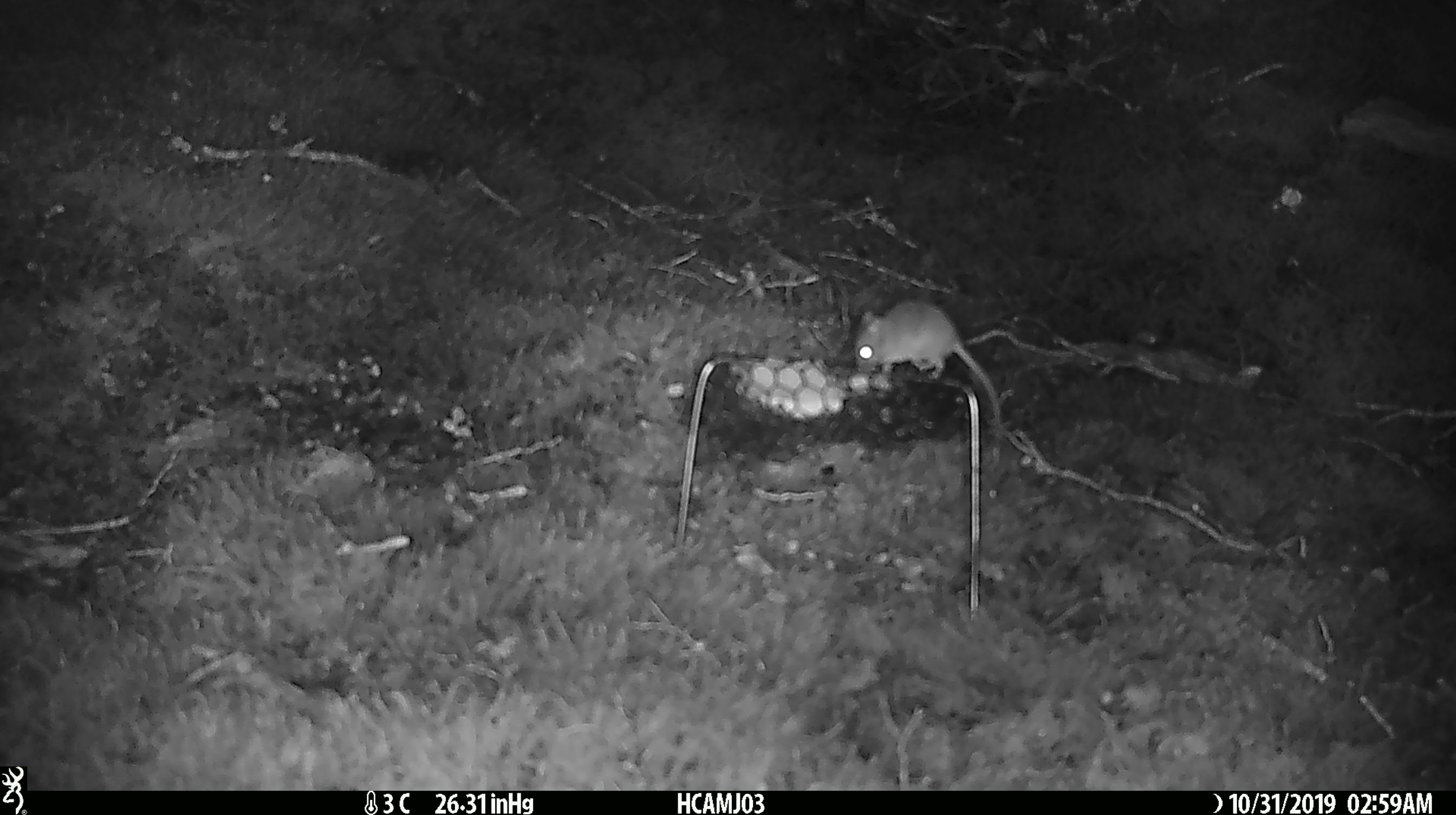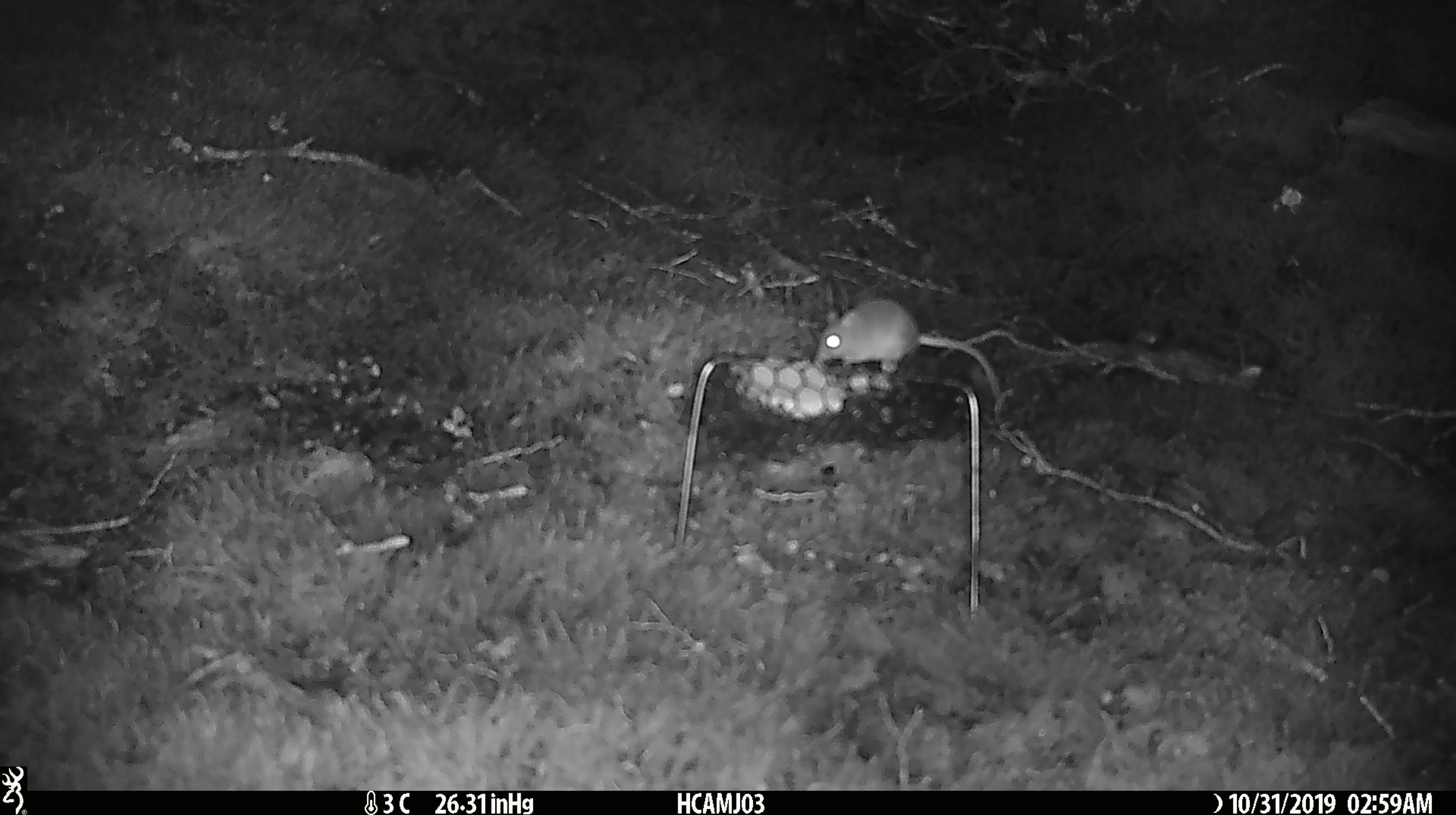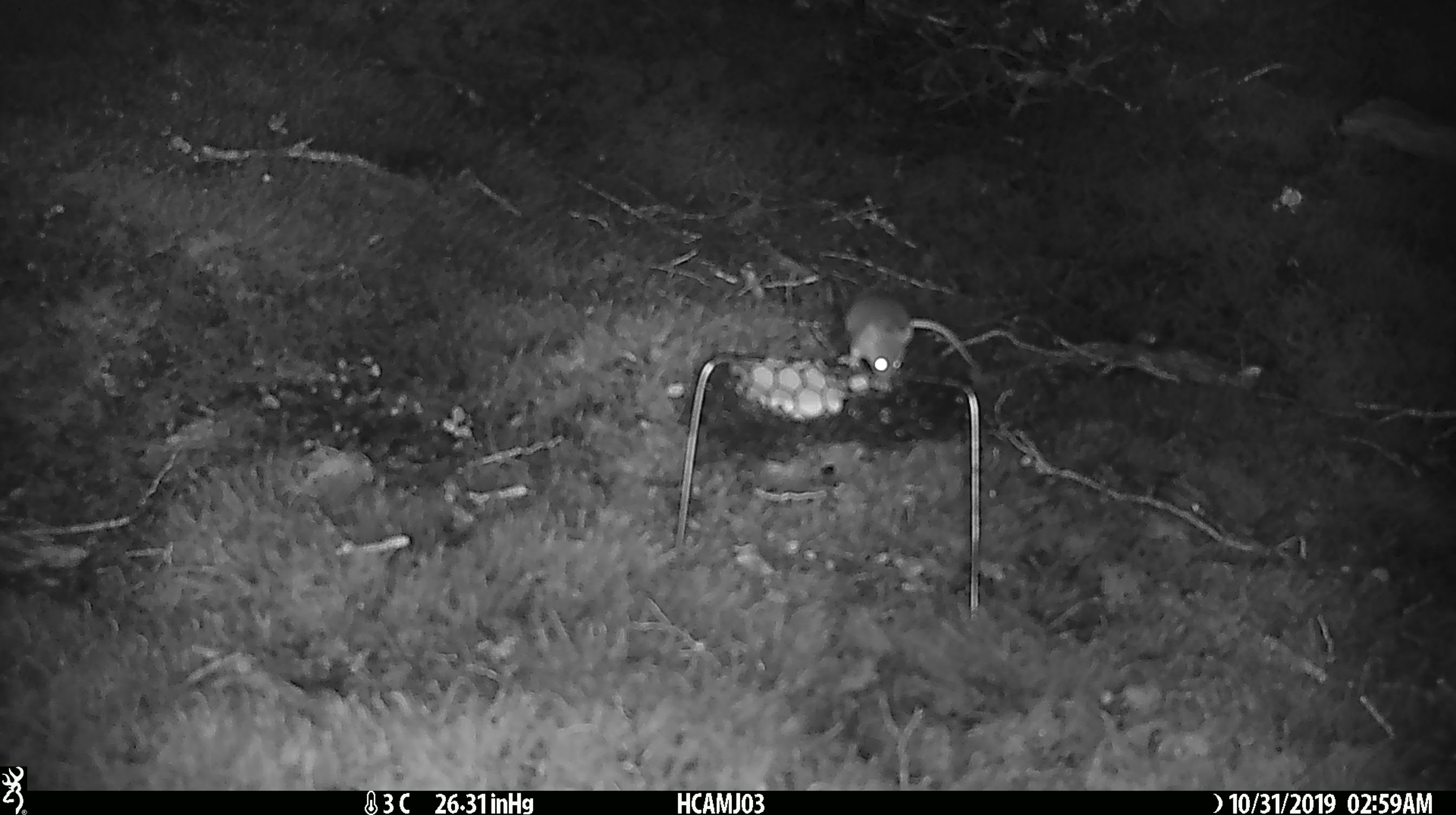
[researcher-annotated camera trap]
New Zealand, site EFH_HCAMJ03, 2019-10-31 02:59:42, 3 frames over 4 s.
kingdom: Animalia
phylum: Chordata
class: Mammalia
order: Rodentia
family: Muridae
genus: Mus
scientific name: Mus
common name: mouse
Mouse (Mus).